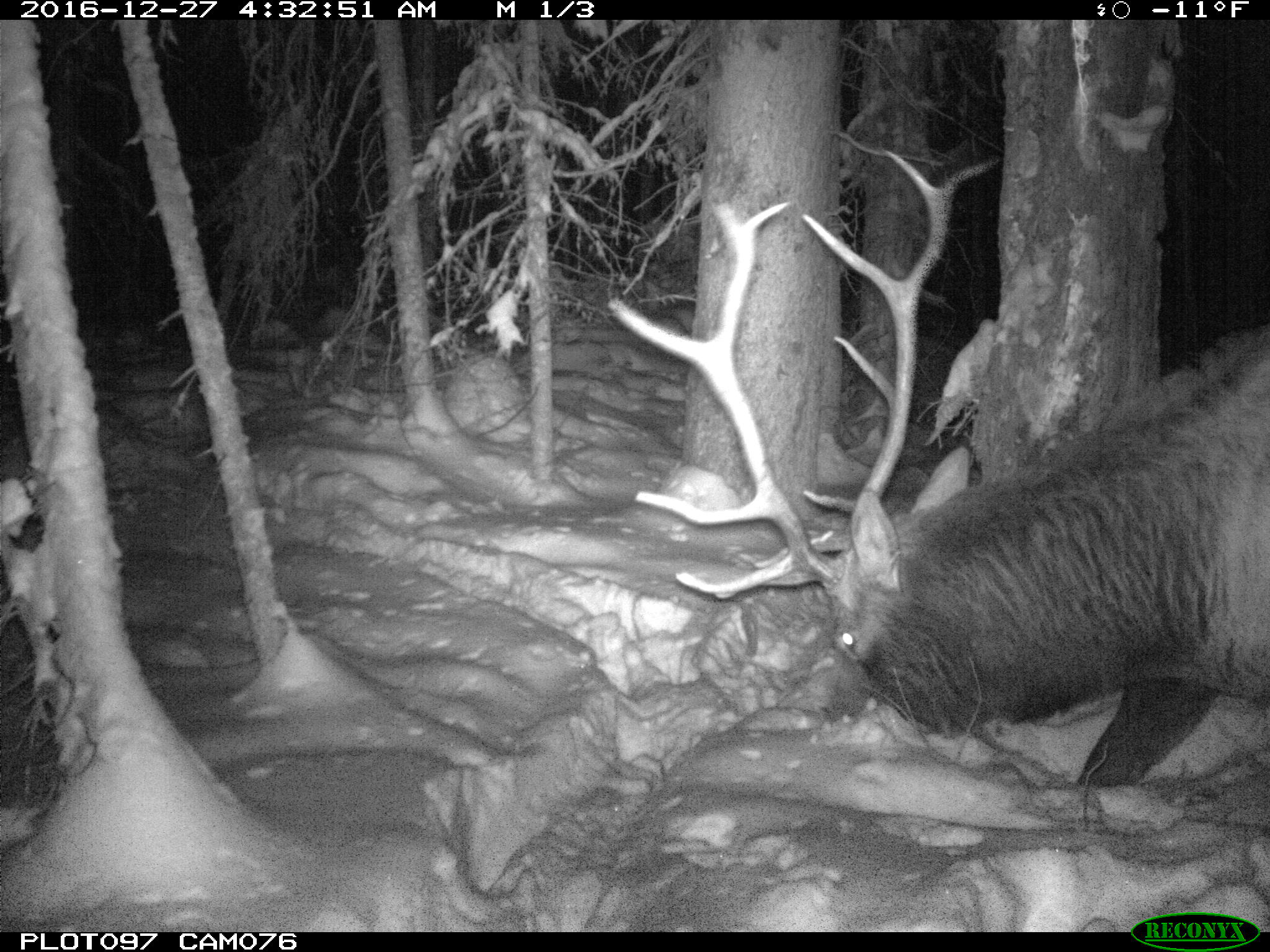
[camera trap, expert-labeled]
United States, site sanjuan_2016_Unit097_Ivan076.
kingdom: Animalia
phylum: Chordata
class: Mammalia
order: Artiodactyla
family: Cervidae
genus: Cervus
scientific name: Cervus elaphus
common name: red deer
Cervus elaphus (red deer).